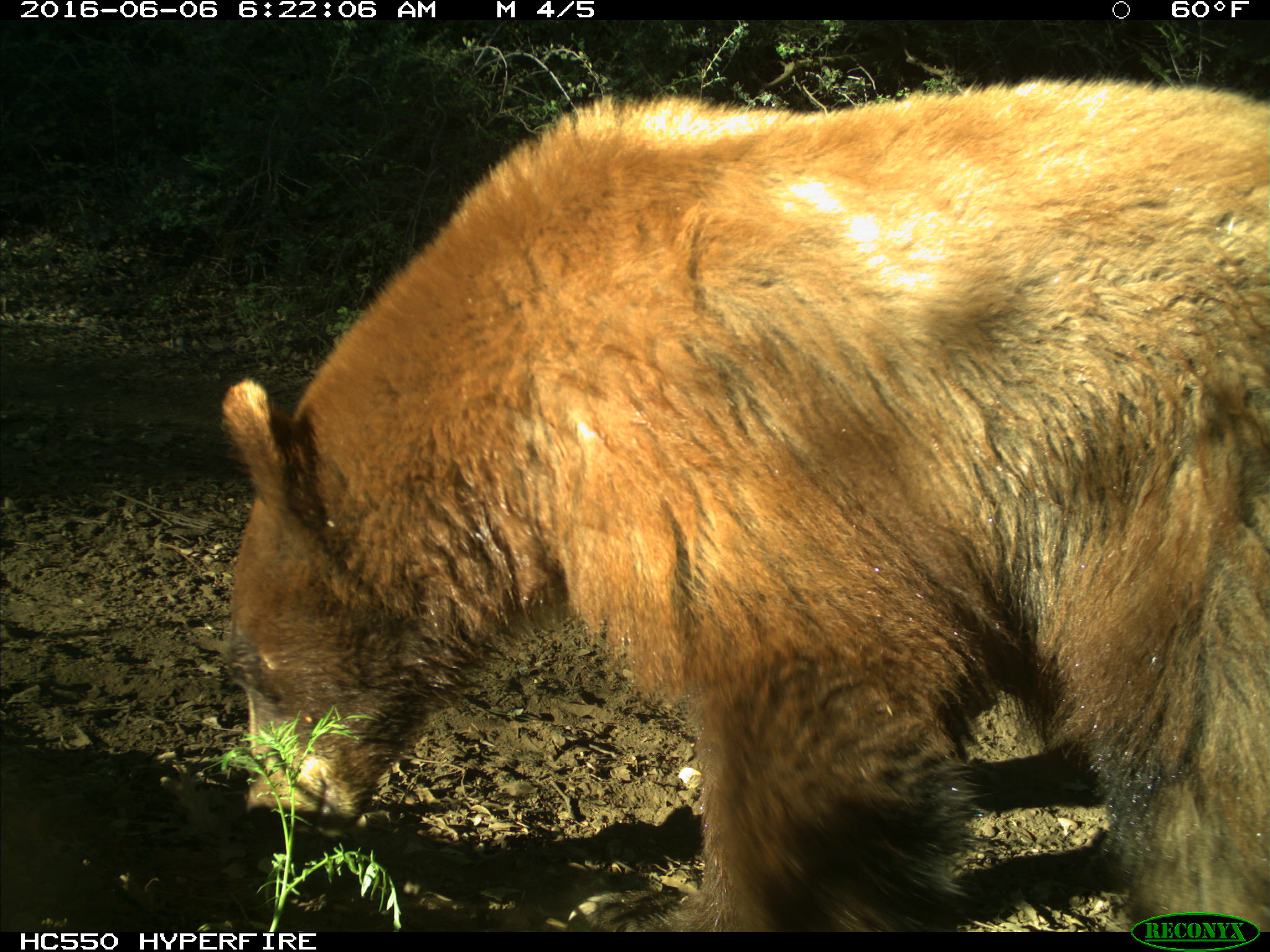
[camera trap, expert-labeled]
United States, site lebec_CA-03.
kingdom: Animalia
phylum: Chordata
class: Mammalia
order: Carnivora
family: Ursidae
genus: Ursus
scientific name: Ursus americanus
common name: american black bear